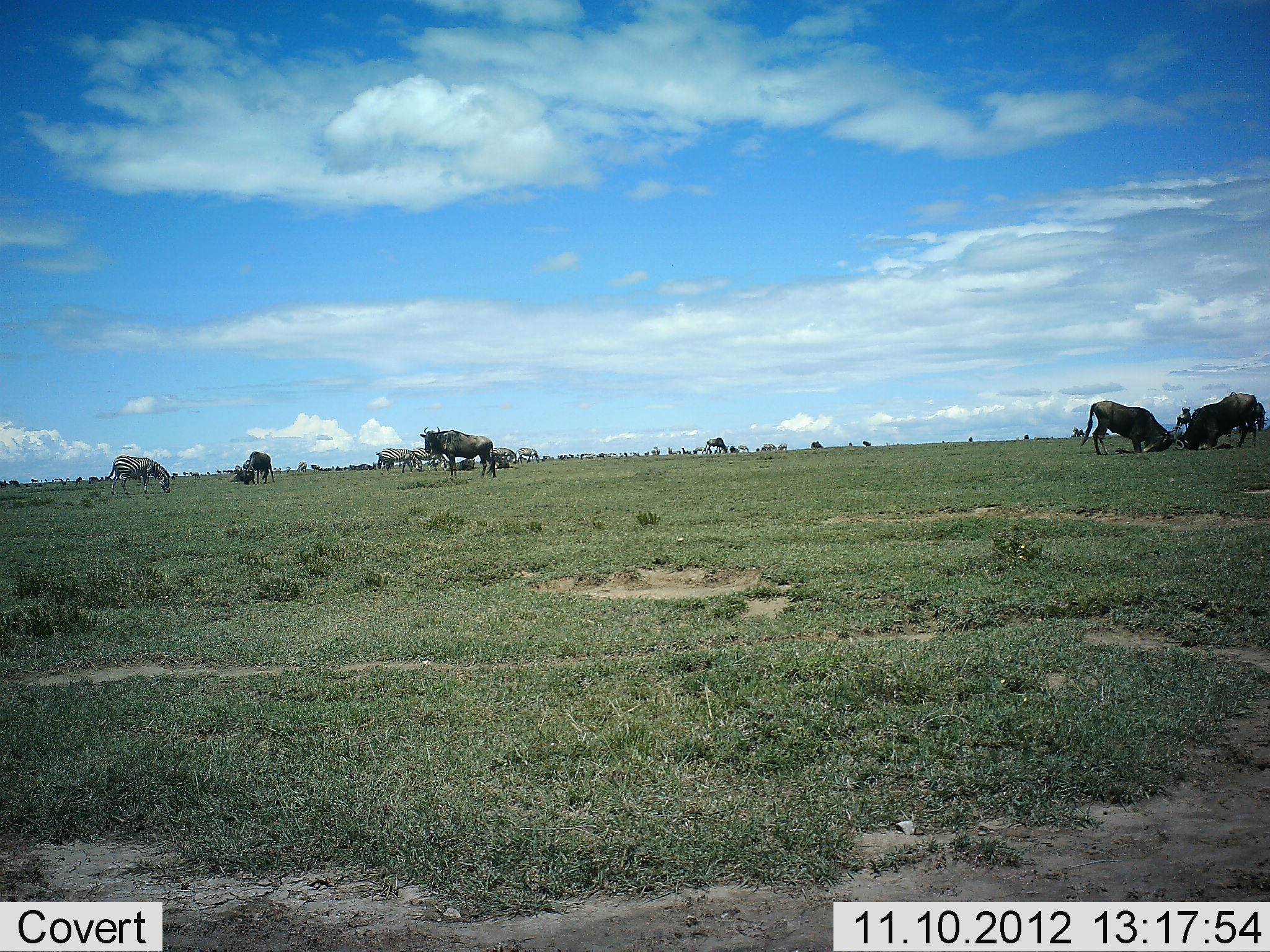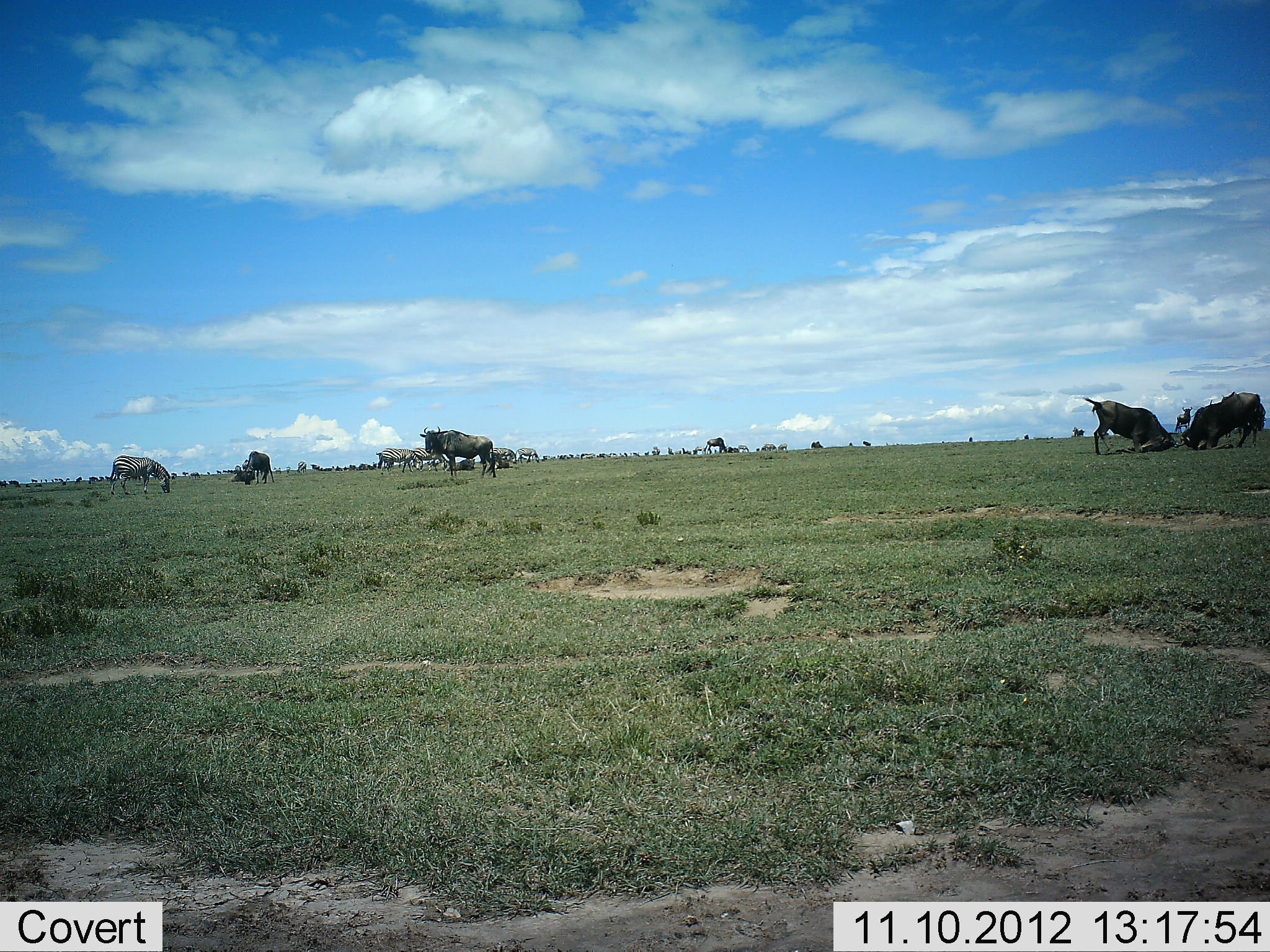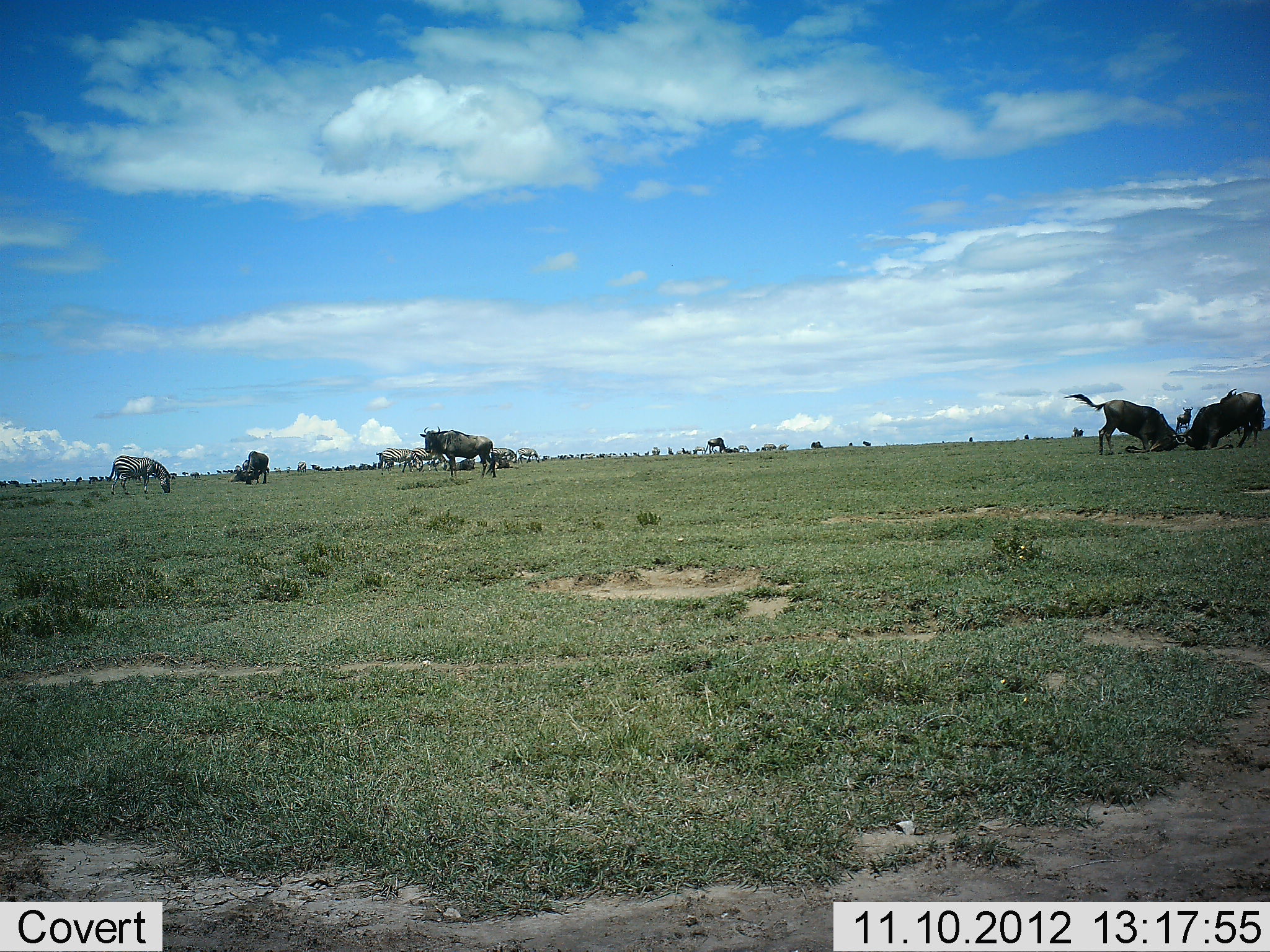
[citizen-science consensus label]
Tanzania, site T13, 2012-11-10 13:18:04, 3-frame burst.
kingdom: Animalia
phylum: Chordata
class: Mammalia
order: Artiodactyla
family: Bovidae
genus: Connochaetes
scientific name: Connochaetes taurinus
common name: blue wildebeest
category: wildebeest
Wildebeest (blue wildebeest) (Connochaetes taurinus), count 11-50. Behavior (volunteer vote fractions): standing 74%, resting 16%, moving 16%, interacting 74%. Young present (vote fraction): 0%. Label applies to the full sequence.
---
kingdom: Animalia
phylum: Chordata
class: Mammalia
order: Perissodactyla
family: Equidae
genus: Equus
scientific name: Equus quagga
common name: plains zebra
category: zebra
Zebra (plains zebra) (Equus quagga), count 3. Behavior (volunteer vote fractions): standing 27%, resting 9%, moving 0%, interacting 0%. Young present (vote fraction): 0%. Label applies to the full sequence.